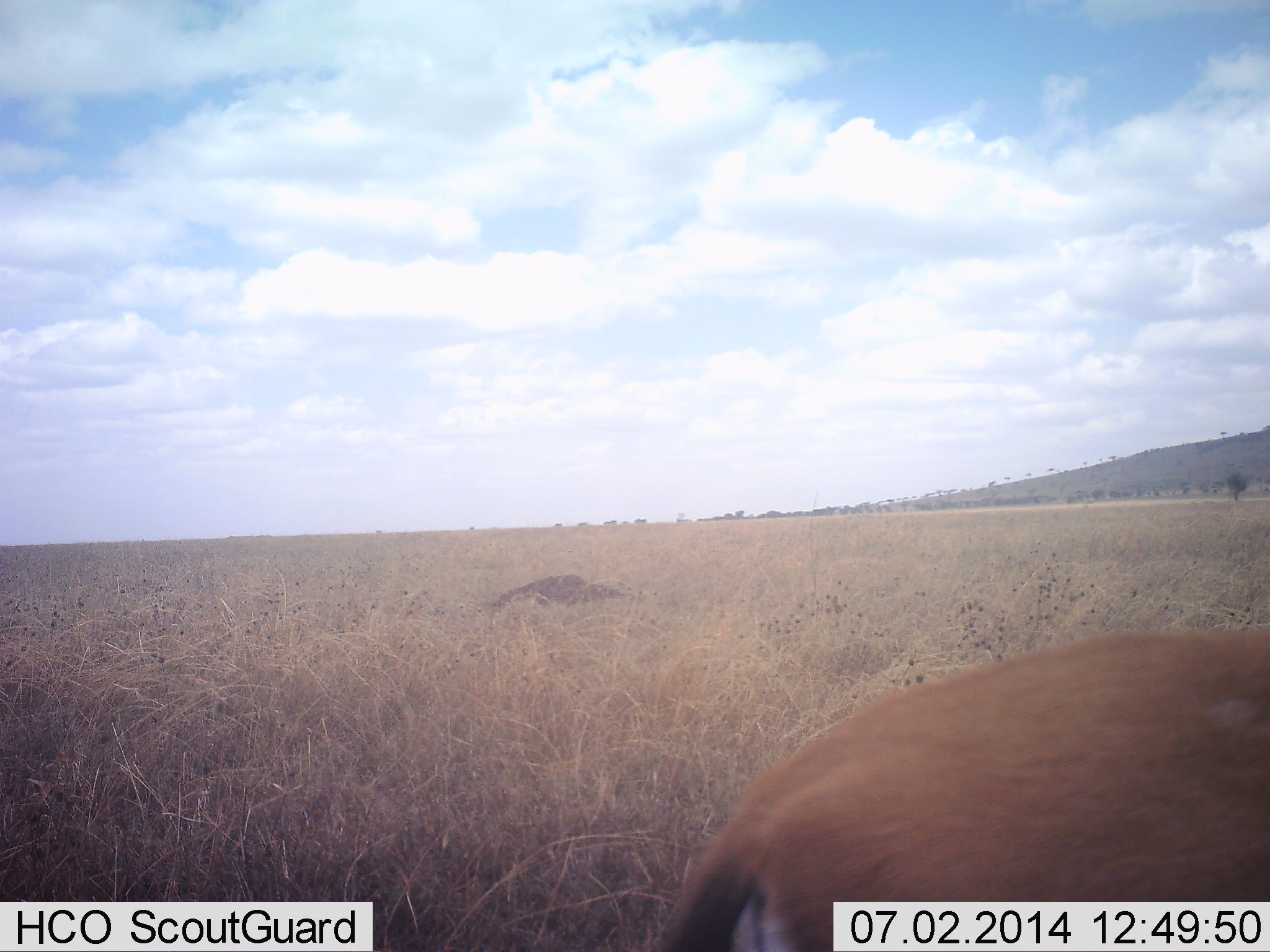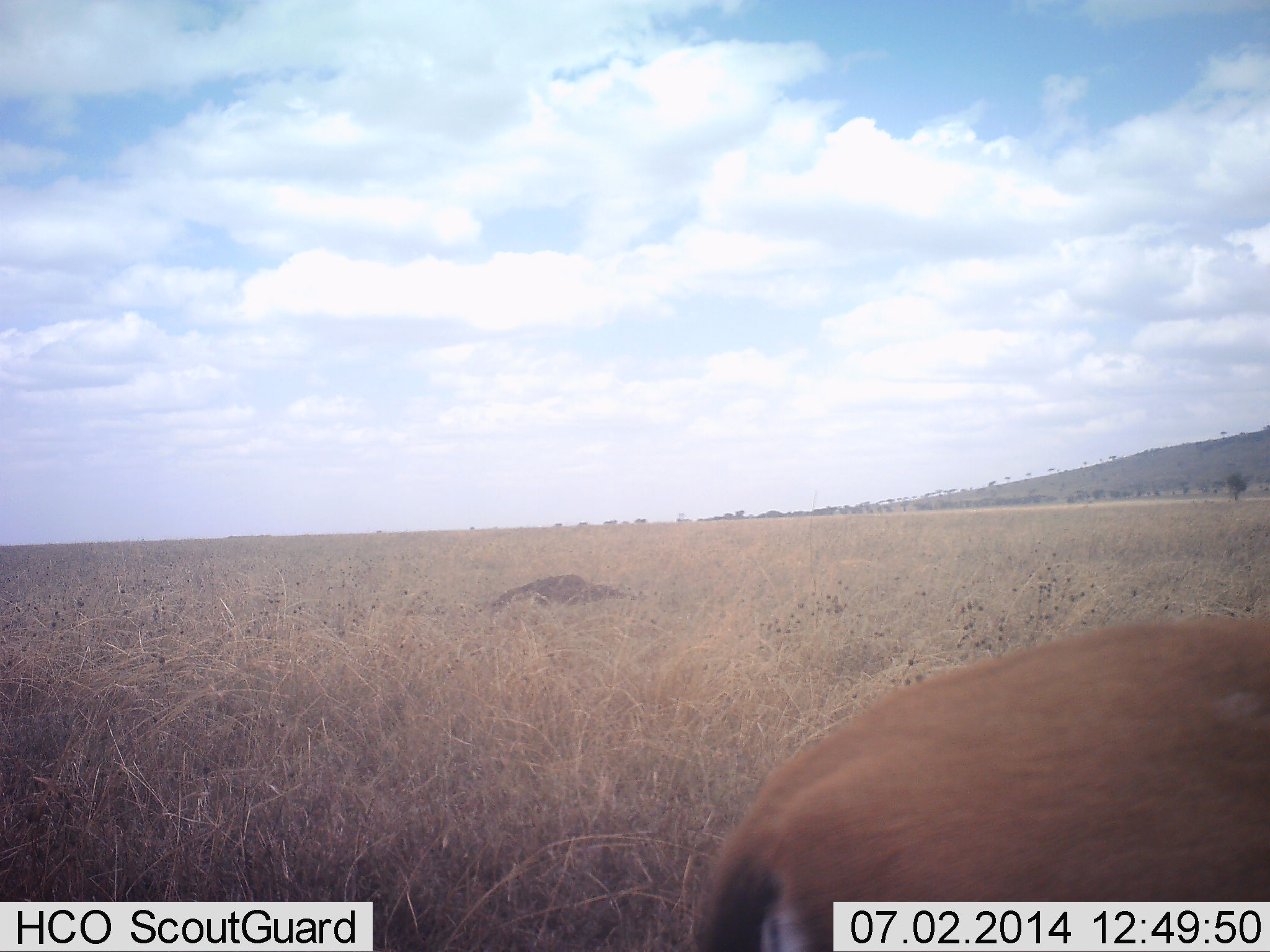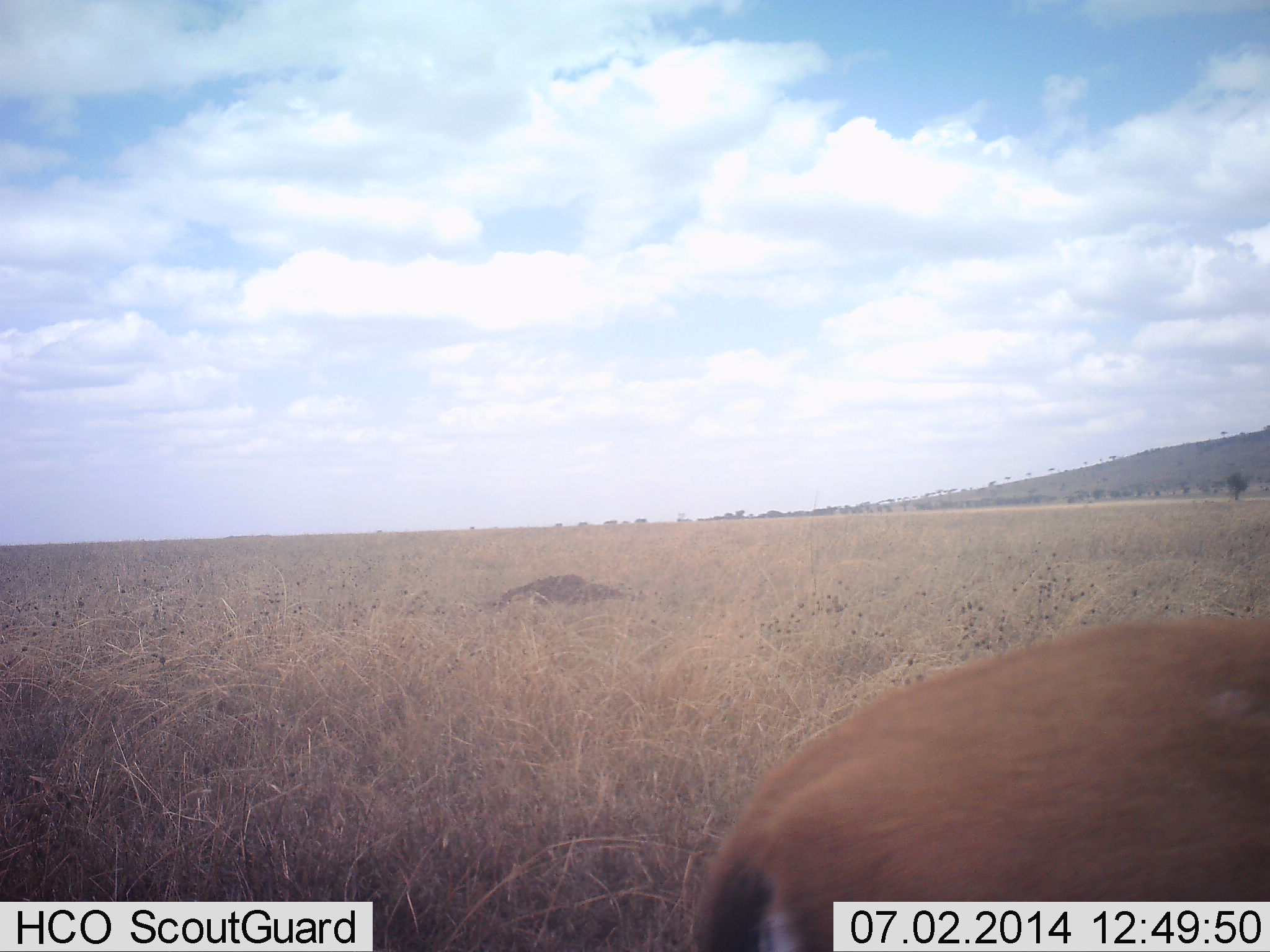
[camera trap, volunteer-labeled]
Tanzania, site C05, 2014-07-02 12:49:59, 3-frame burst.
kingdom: Animalia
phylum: Chordata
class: Mammalia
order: Artiodactyla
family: Bovidae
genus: Eudorcas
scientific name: Eudorcas thomsonii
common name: thomson's gazelle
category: gazellethomsons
Gazellethomsons (thomson's gazelle) (Eudorcas thomsonii), count 1. Behavior (volunteer vote fractions): standing 90%, resting 10%, moving 0%, interacting 0%. Young present (vote fraction): 0%. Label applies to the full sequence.